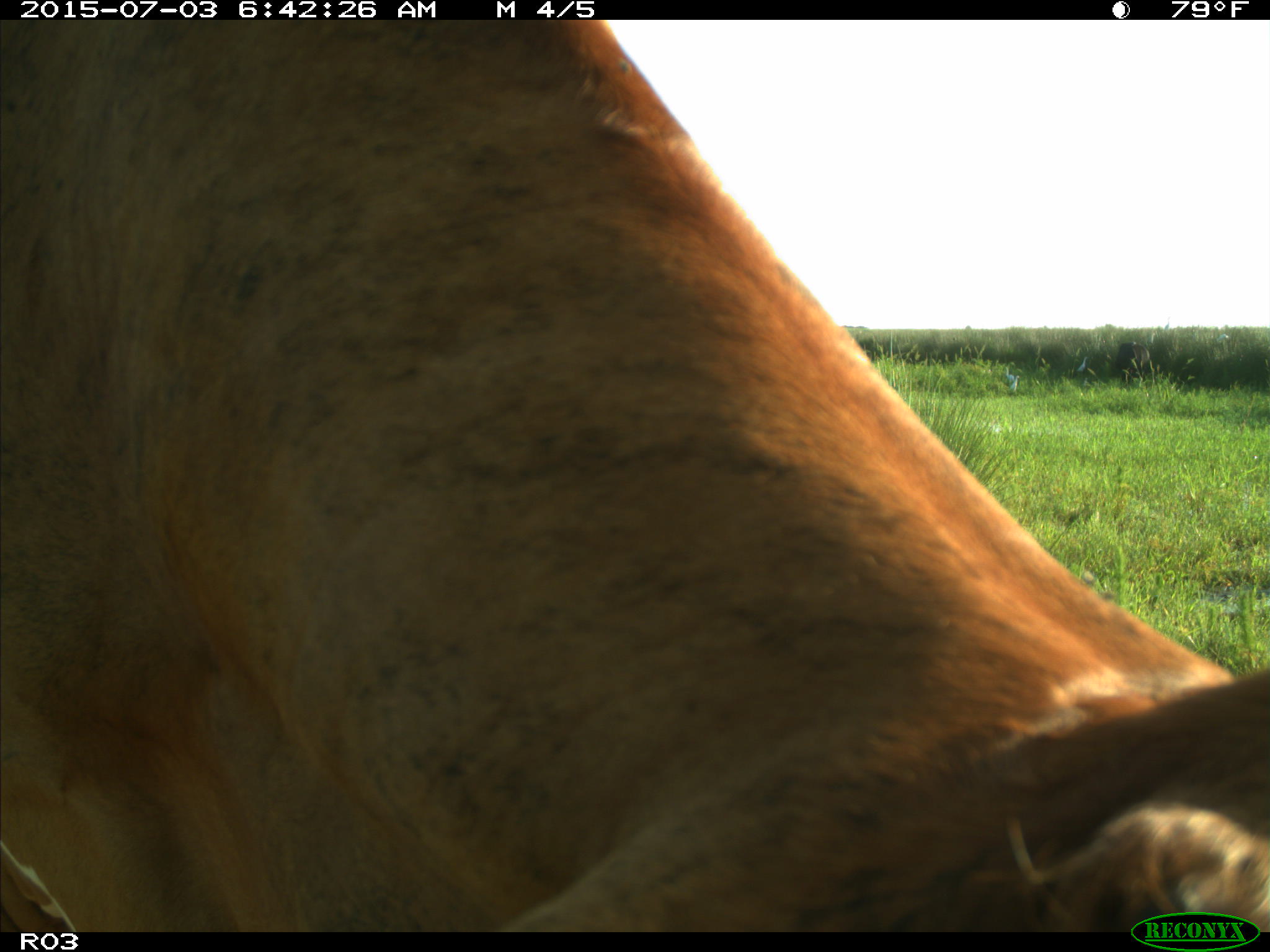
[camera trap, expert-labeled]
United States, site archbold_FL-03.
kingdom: Animalia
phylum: Chordata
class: Mammalia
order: Artiodactyla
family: Bovidae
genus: Bos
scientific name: Bos taurus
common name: domestic cow